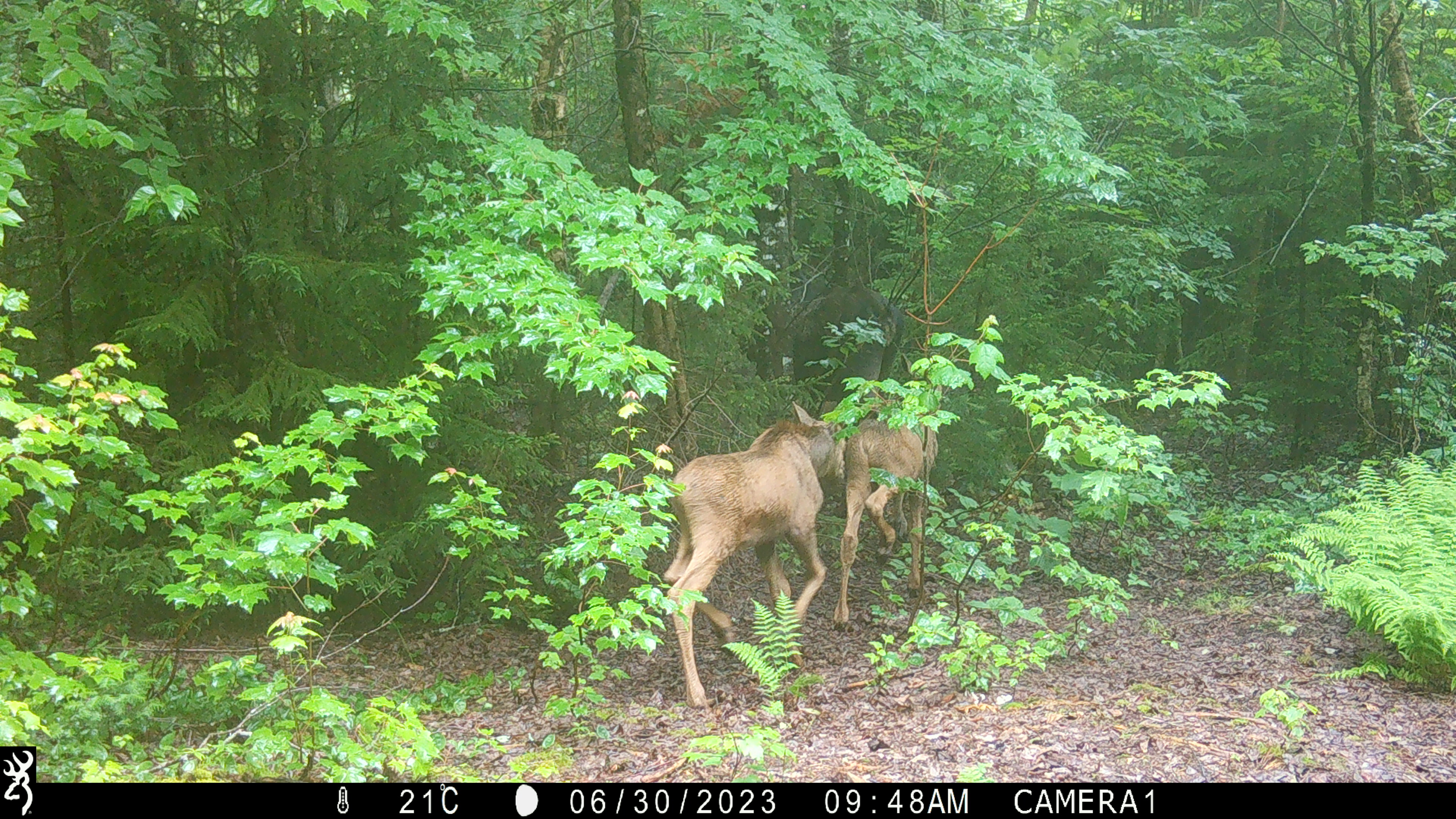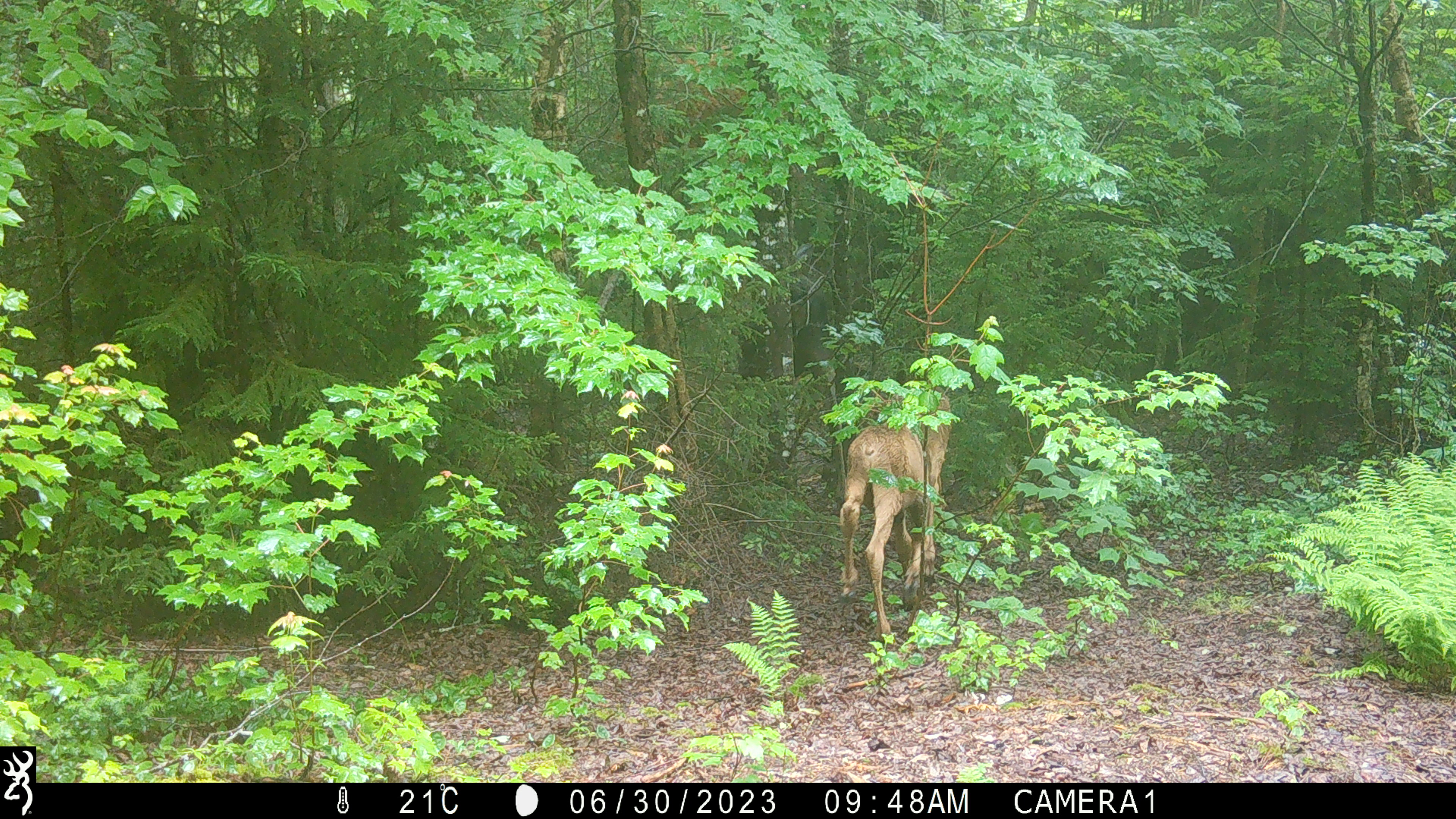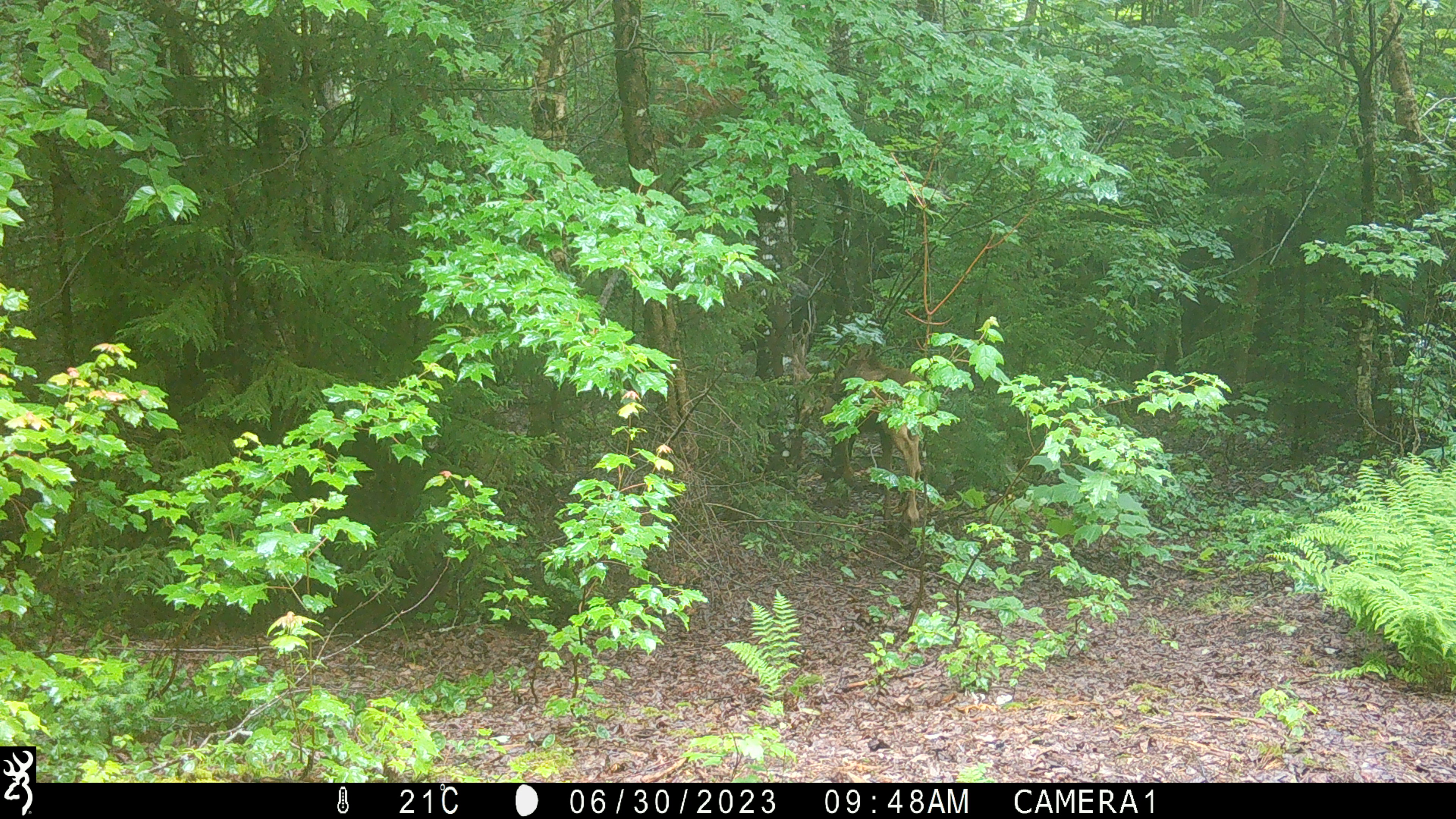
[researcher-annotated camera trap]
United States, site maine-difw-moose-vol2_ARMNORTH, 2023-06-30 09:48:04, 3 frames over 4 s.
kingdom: Animalia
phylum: Chordata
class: Mammalia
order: Artiodactyla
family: Cervidae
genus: Alces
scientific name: Alces alces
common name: moose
Moose (Alces alces).